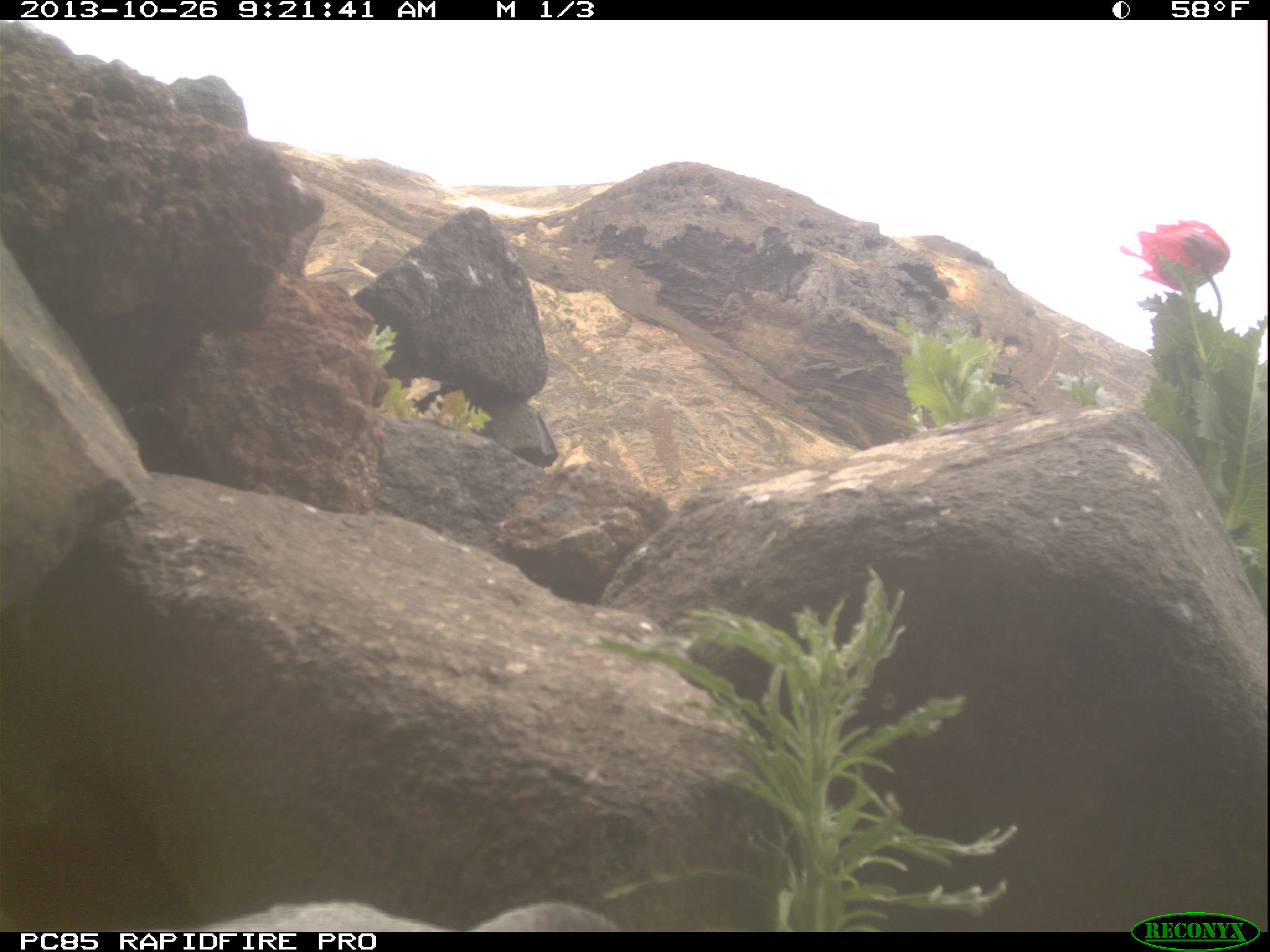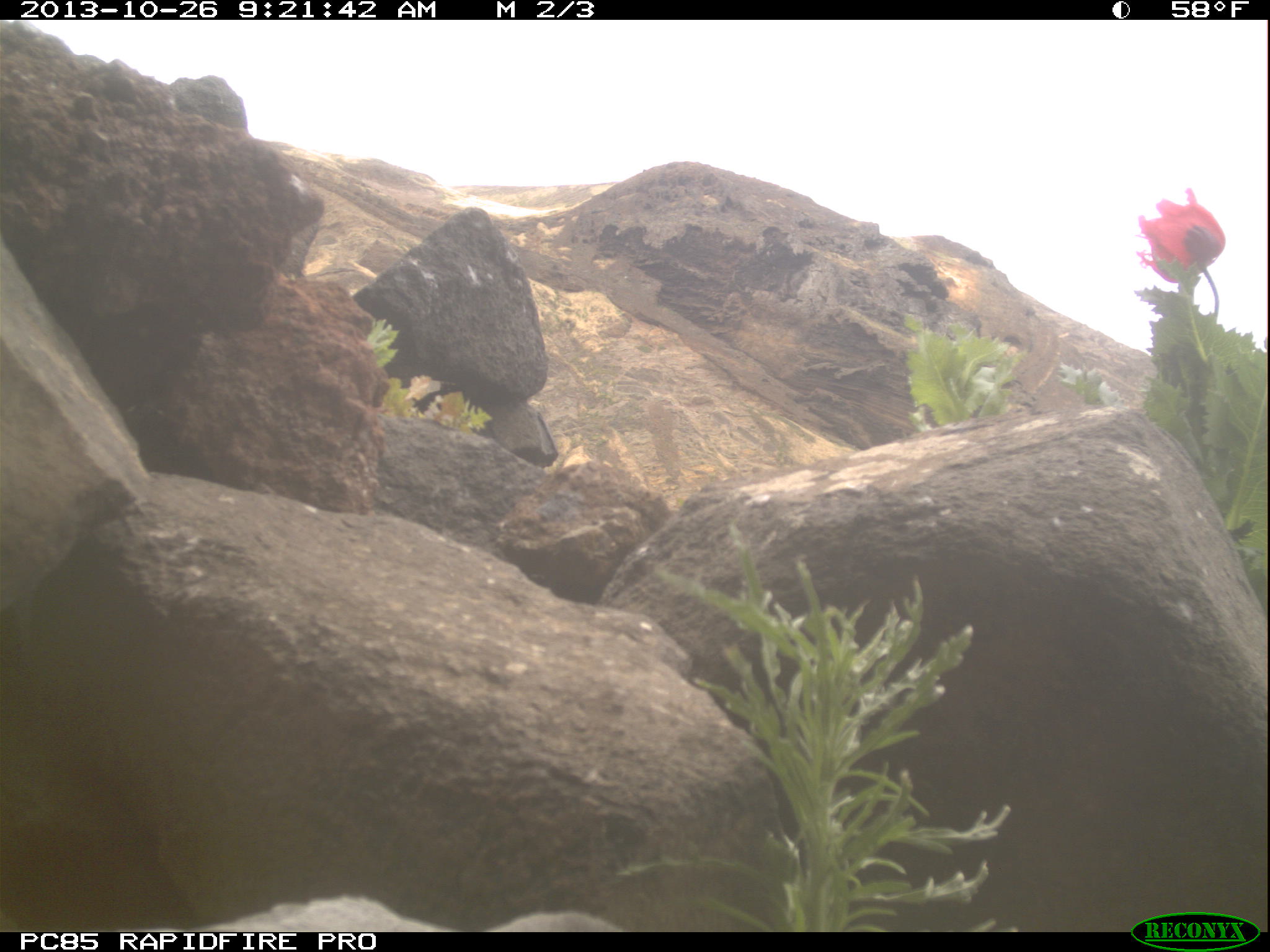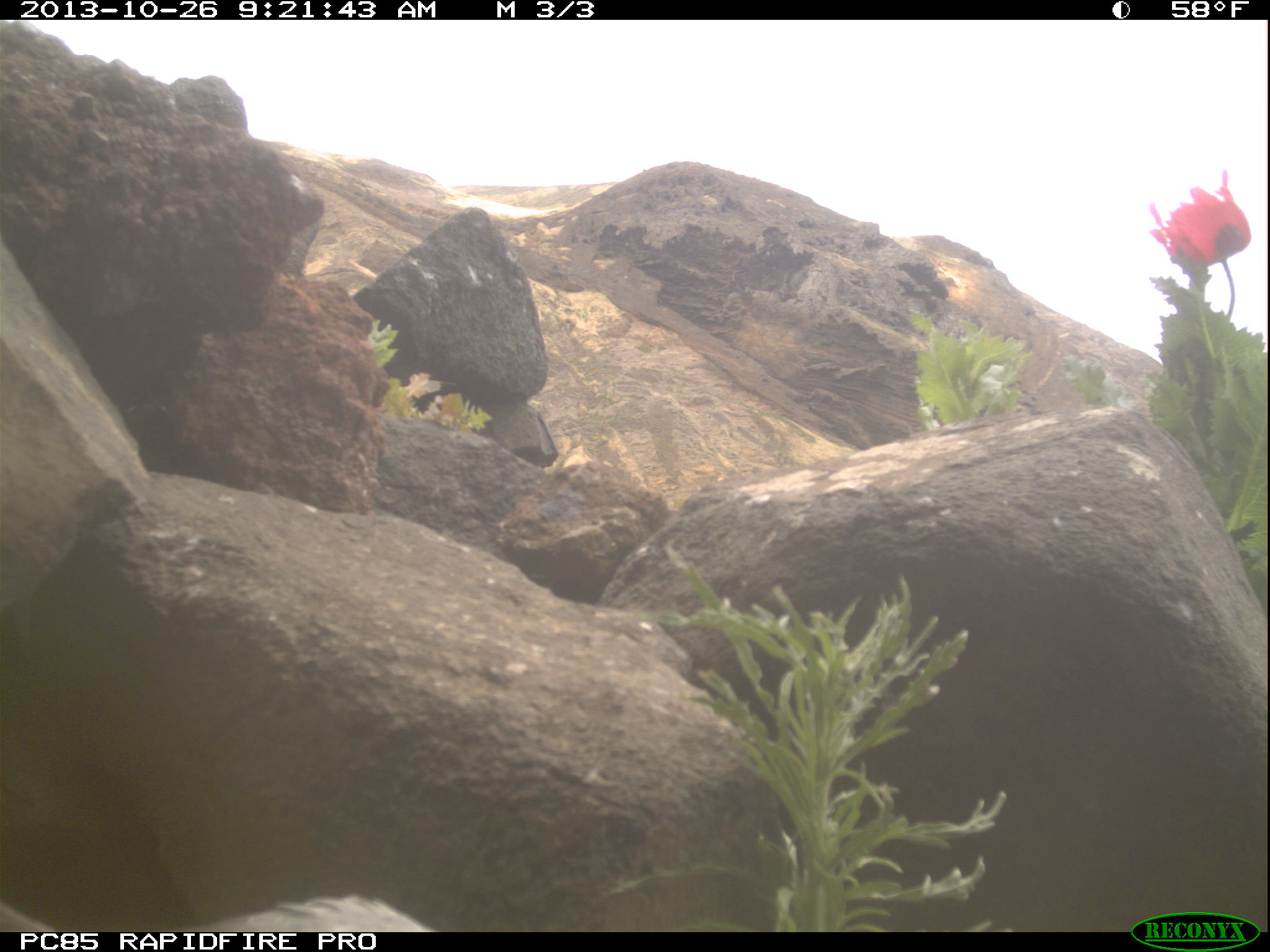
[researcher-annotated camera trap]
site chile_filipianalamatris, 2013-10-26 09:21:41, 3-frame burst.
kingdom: Animalia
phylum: Chordata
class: Aves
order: Procellariiformes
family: Procellariidae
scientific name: Procellariidae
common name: petrel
Petrel (Procellariidae).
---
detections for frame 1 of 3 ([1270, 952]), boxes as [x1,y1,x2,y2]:
petrel: [187,897,629,930]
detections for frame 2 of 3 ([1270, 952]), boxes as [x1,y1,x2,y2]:
petrel: [187,893,633,930]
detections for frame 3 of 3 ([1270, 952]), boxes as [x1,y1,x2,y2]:
petrel: [0,886,435,934]